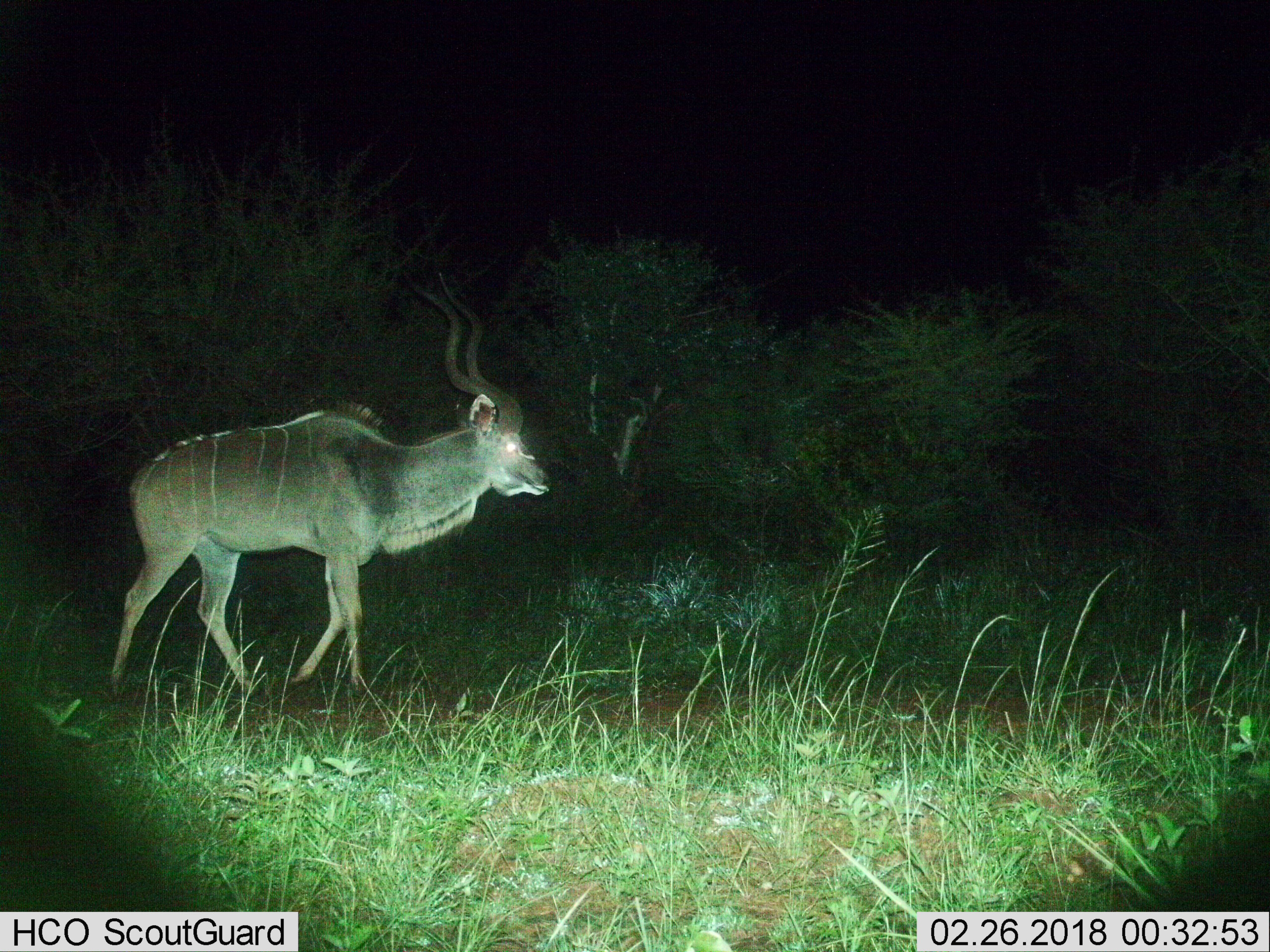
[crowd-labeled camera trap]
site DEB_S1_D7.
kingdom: Animalia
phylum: Chordata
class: Mammalia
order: Artiodactyla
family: Bovidae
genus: Tragelaphus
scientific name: Tragelaphus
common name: kudu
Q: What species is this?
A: Kudu (Tragelaphus).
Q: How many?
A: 1.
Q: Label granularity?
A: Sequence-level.